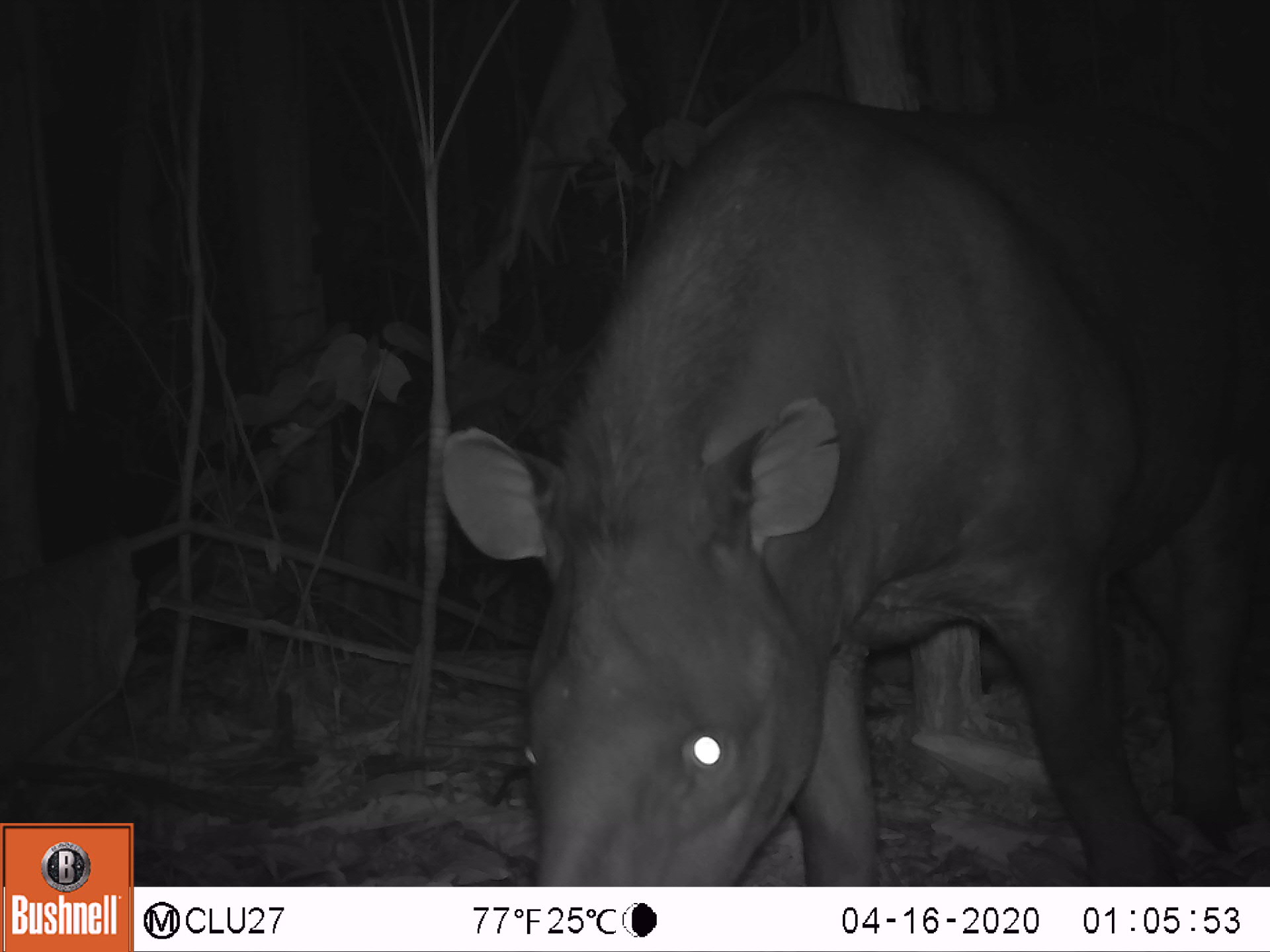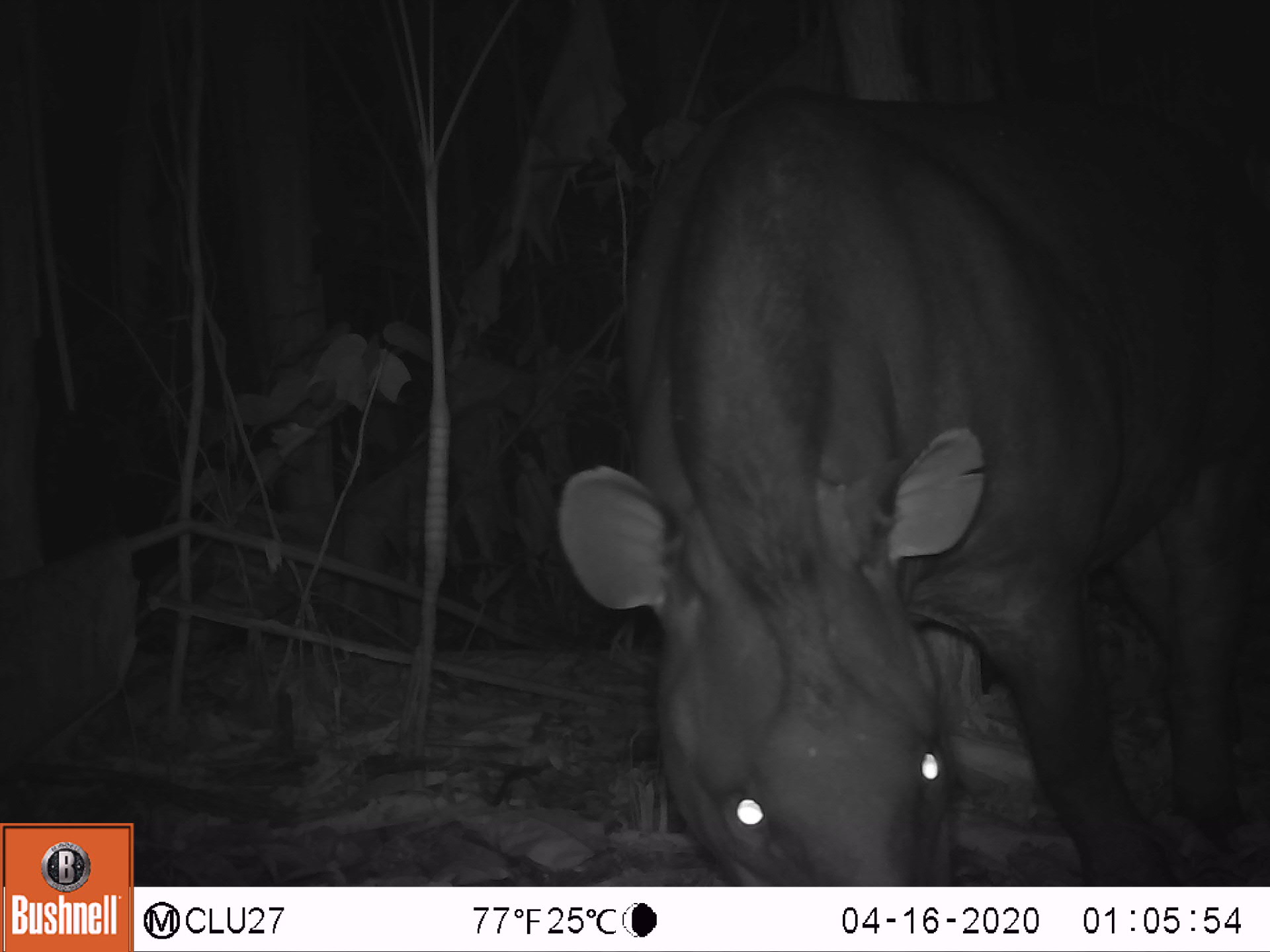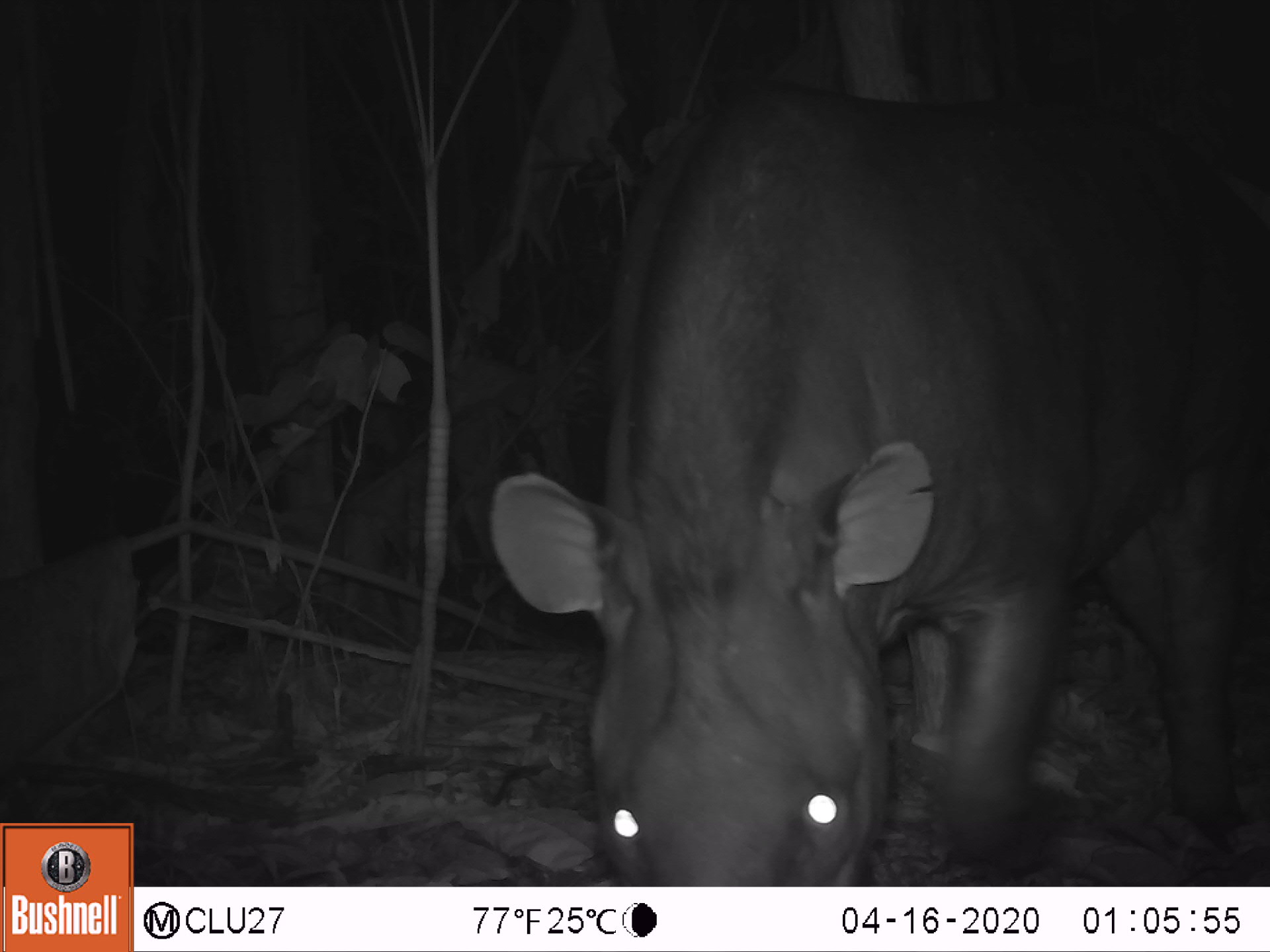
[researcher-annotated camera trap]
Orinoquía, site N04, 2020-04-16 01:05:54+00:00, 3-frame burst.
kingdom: Animalia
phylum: Chordata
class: Mammalia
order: Perissodactyla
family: Tapiridae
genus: Tapirus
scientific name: Tapirus terrestris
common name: lowland tapir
Lowland tapir (Tapirus terrestris).